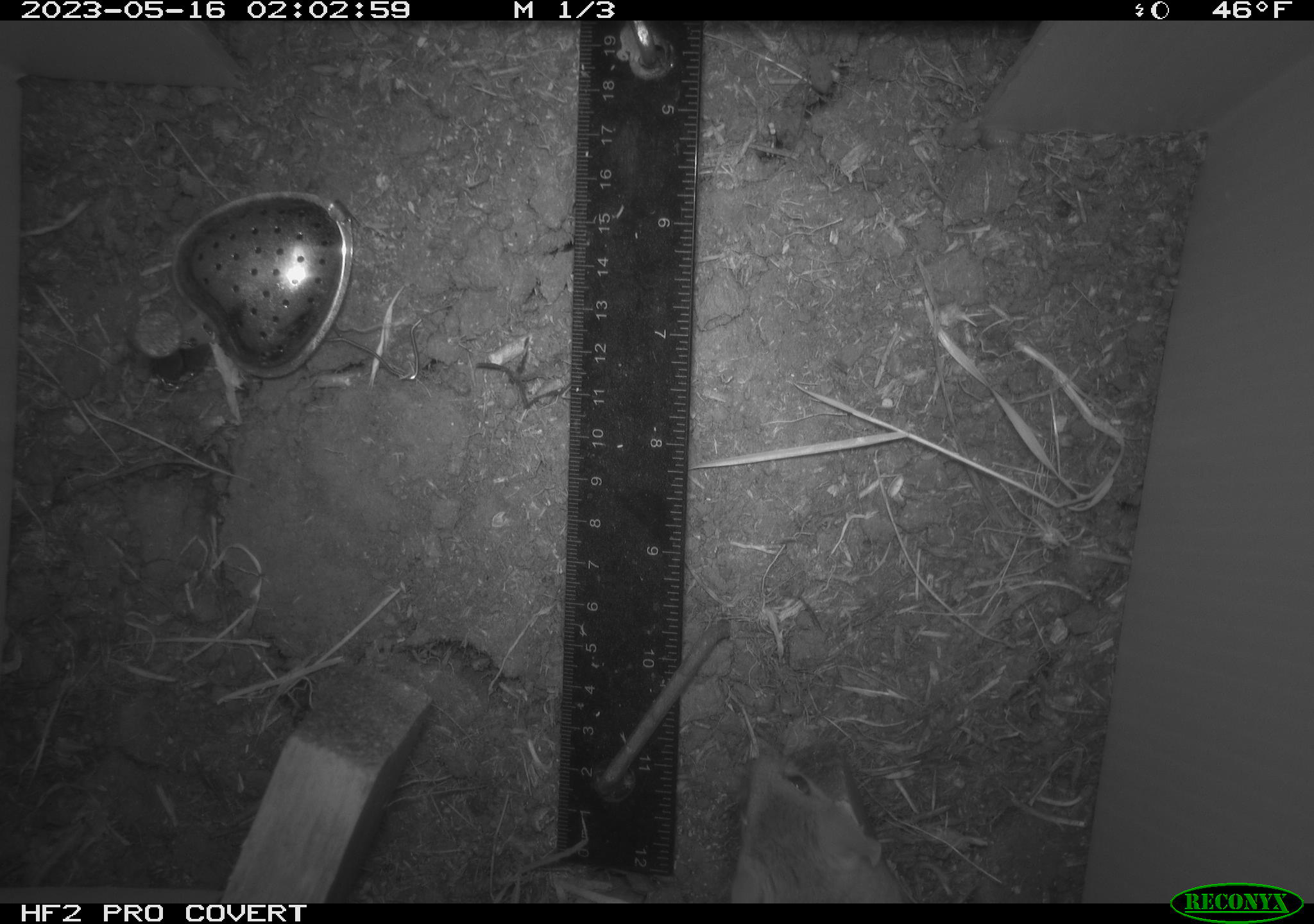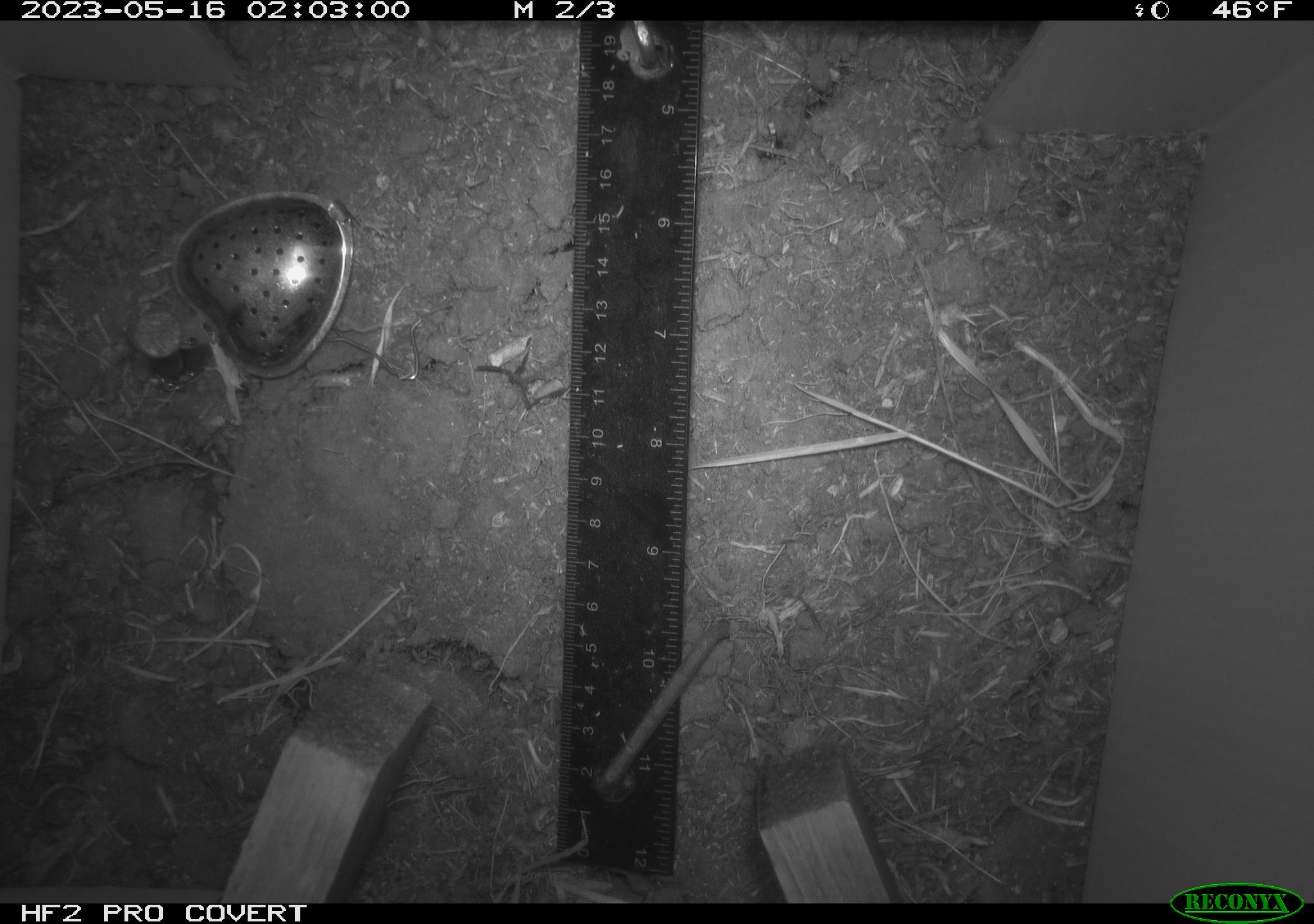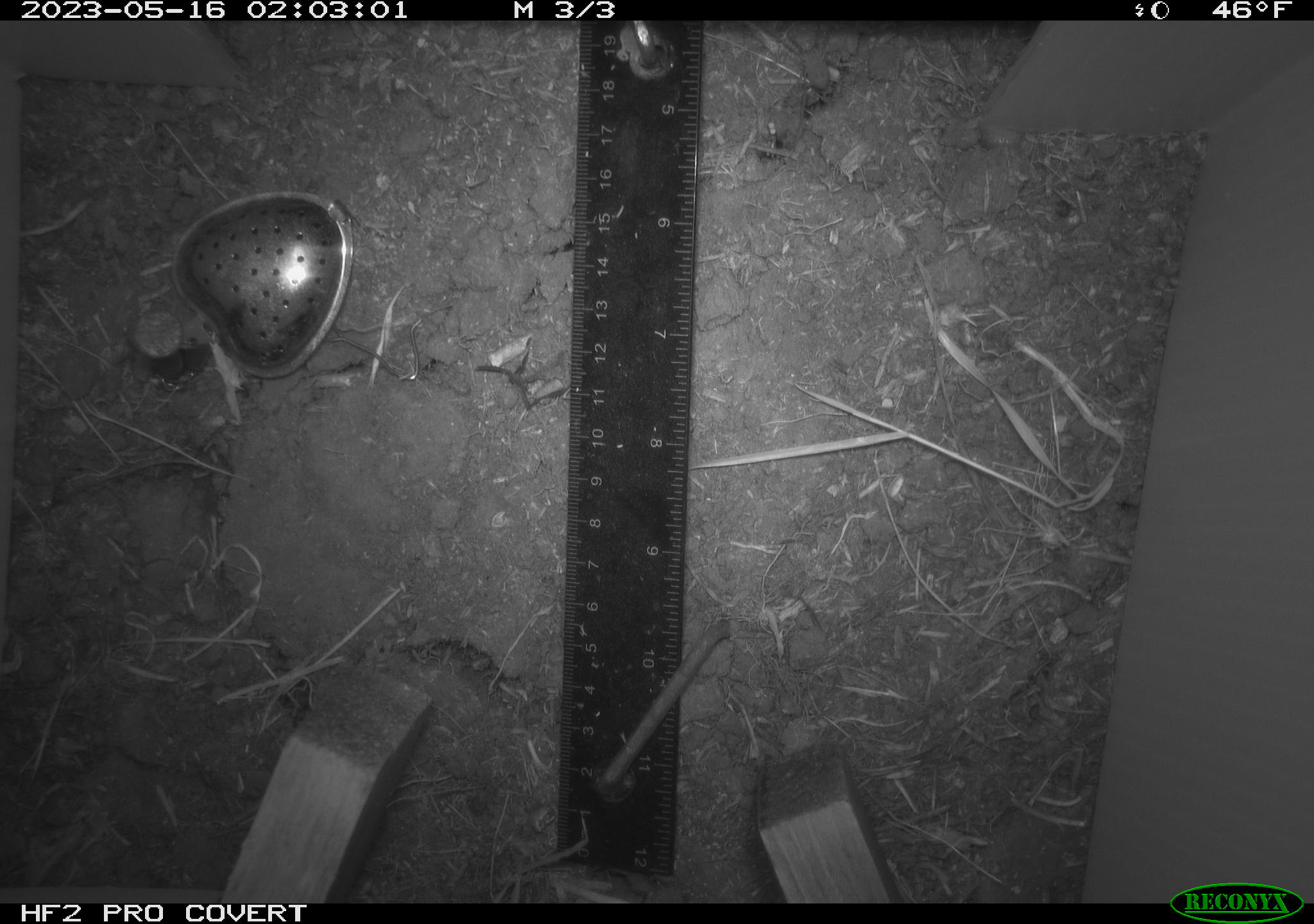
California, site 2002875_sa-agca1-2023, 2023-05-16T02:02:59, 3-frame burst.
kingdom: Animalia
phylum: Chordata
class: Mammalia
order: Rodentia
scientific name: Rodentia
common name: mouse species